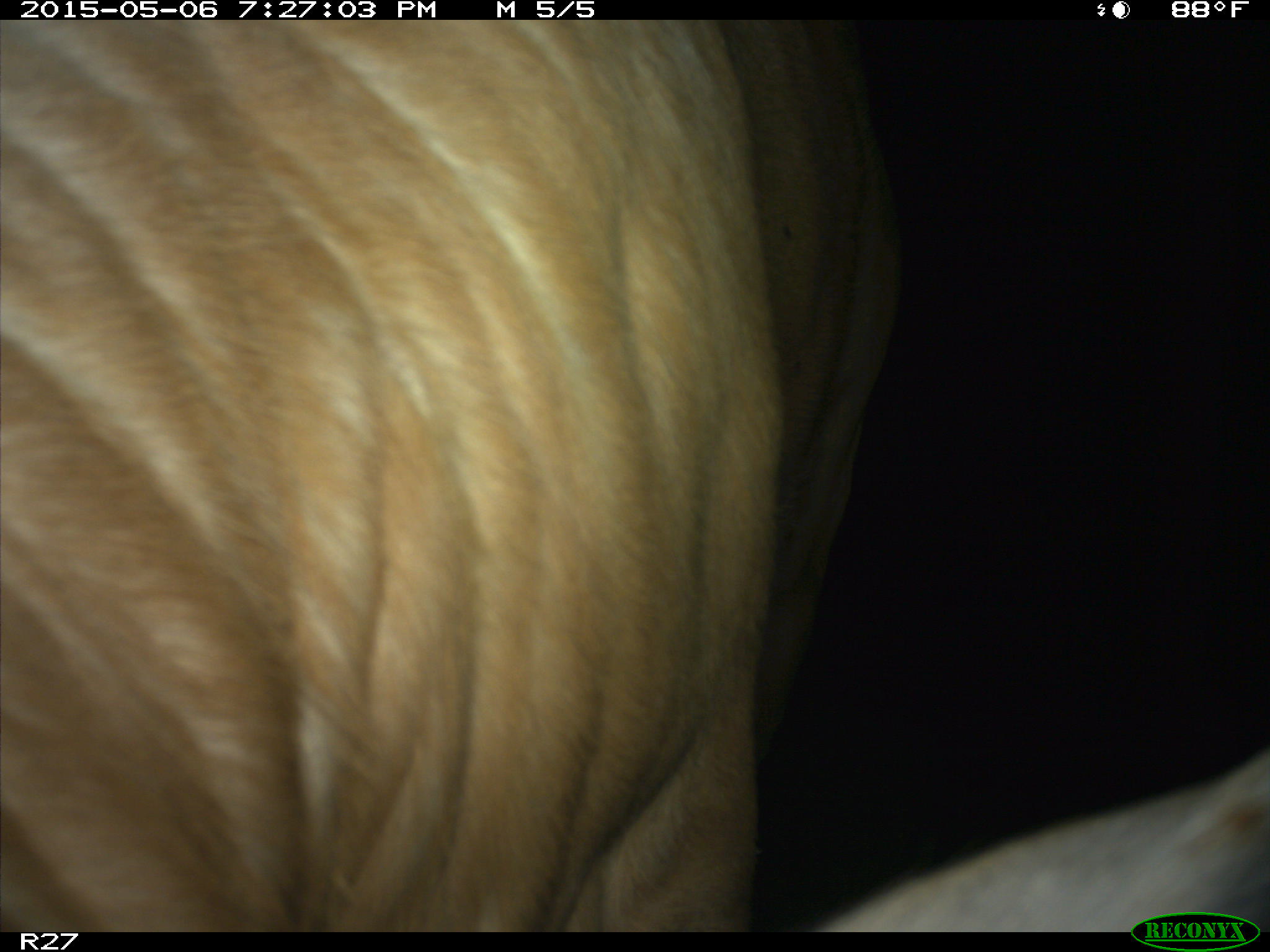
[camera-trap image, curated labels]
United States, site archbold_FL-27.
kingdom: Animalia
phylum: Chordata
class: Mammalia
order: Artiodactyla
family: Bovidae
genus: Bos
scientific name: Bos taurus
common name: domestic cow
Bos taurus (domestic cow).